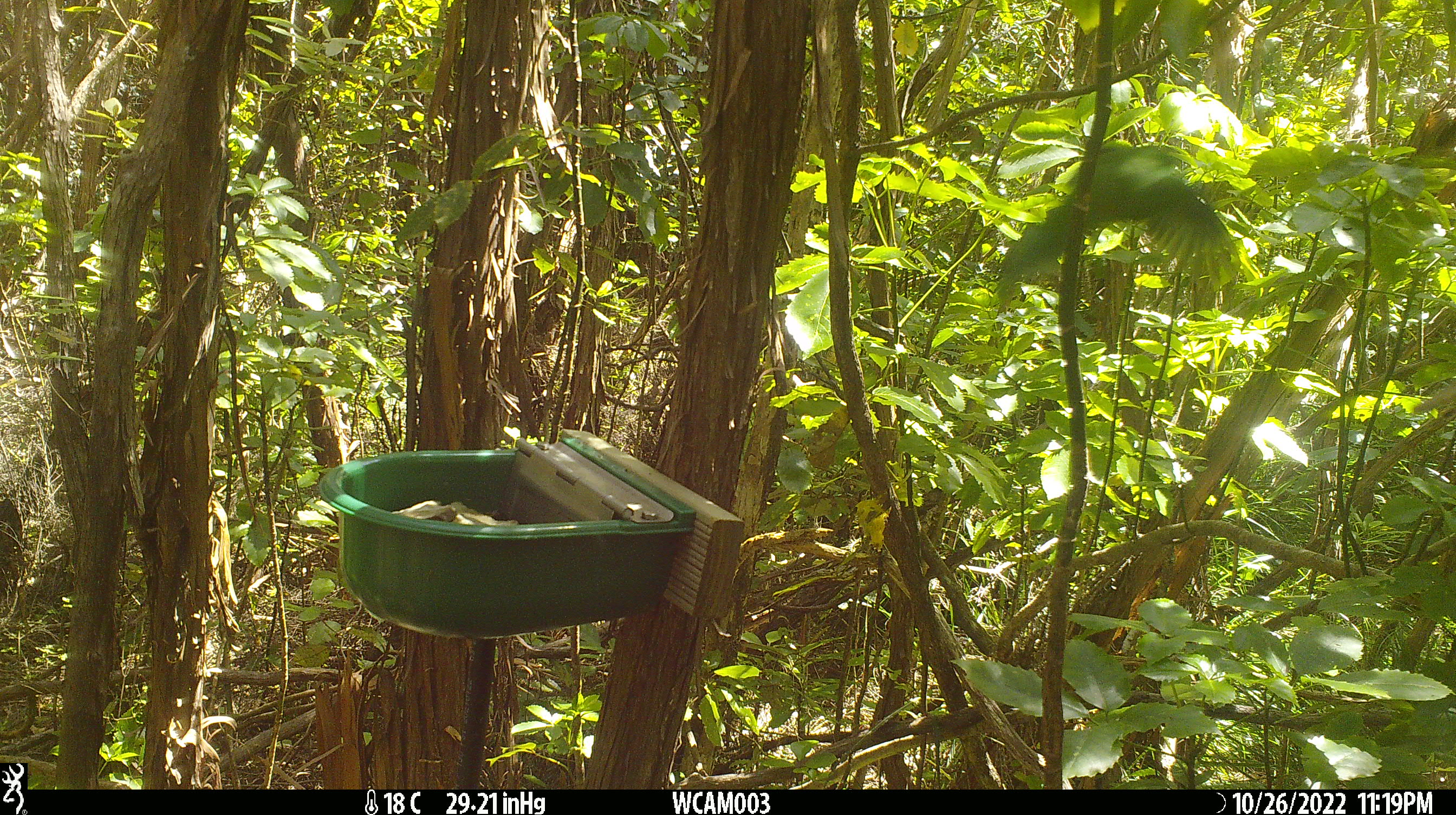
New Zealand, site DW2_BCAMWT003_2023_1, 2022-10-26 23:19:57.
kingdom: Animalia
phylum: Chordata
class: Aves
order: Psittaciformes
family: Psittaculidae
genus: Cyanoramphus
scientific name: Cyanoramphus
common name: parakeet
Parakeet (Cyanoramphus).